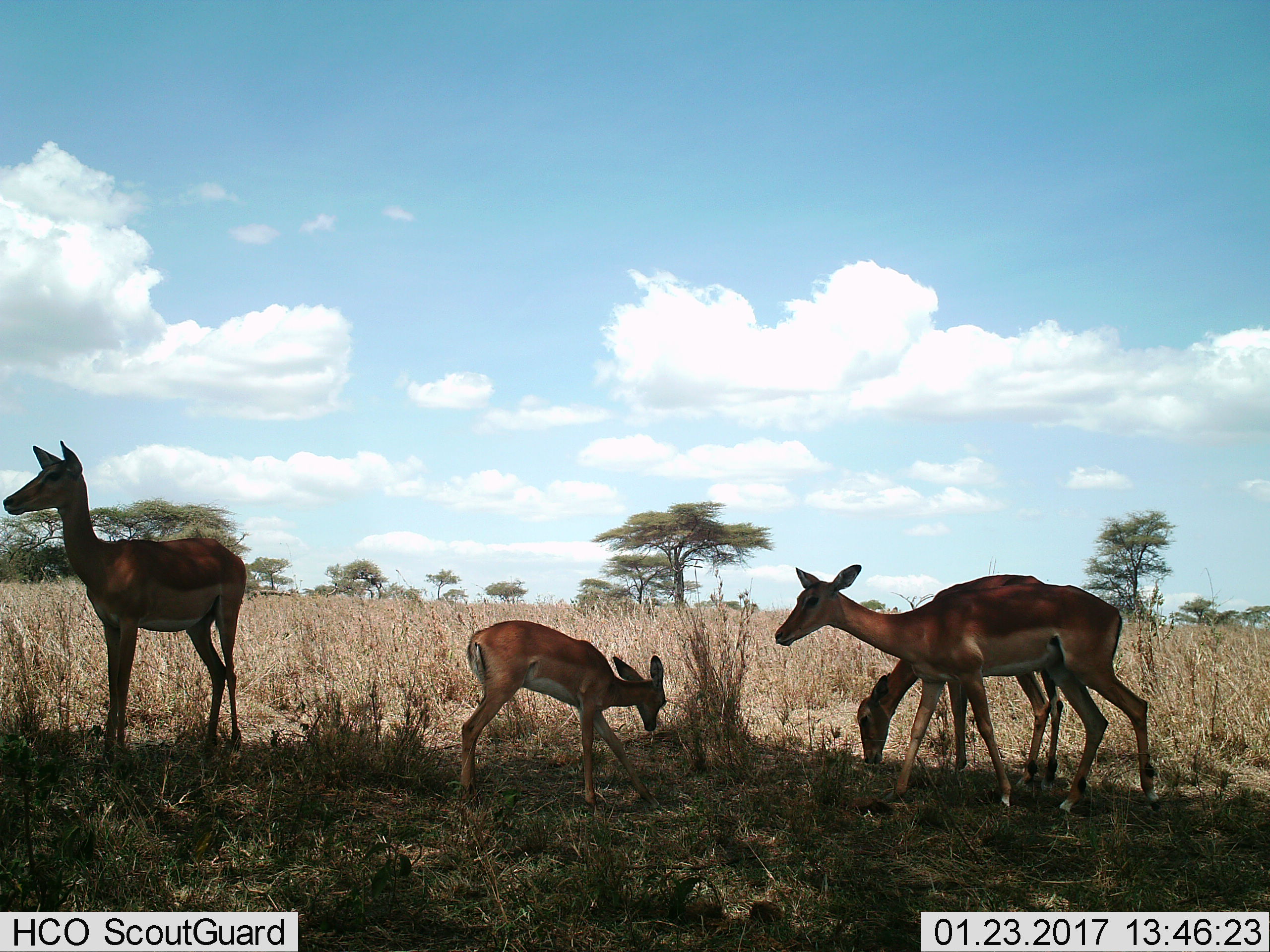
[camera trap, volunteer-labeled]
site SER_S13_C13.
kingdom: Animalia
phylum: Chordata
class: Mammalia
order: Artiodactyla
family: Bovidae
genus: Aepyceros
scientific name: Aepyceros melampus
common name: impala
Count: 4.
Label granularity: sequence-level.